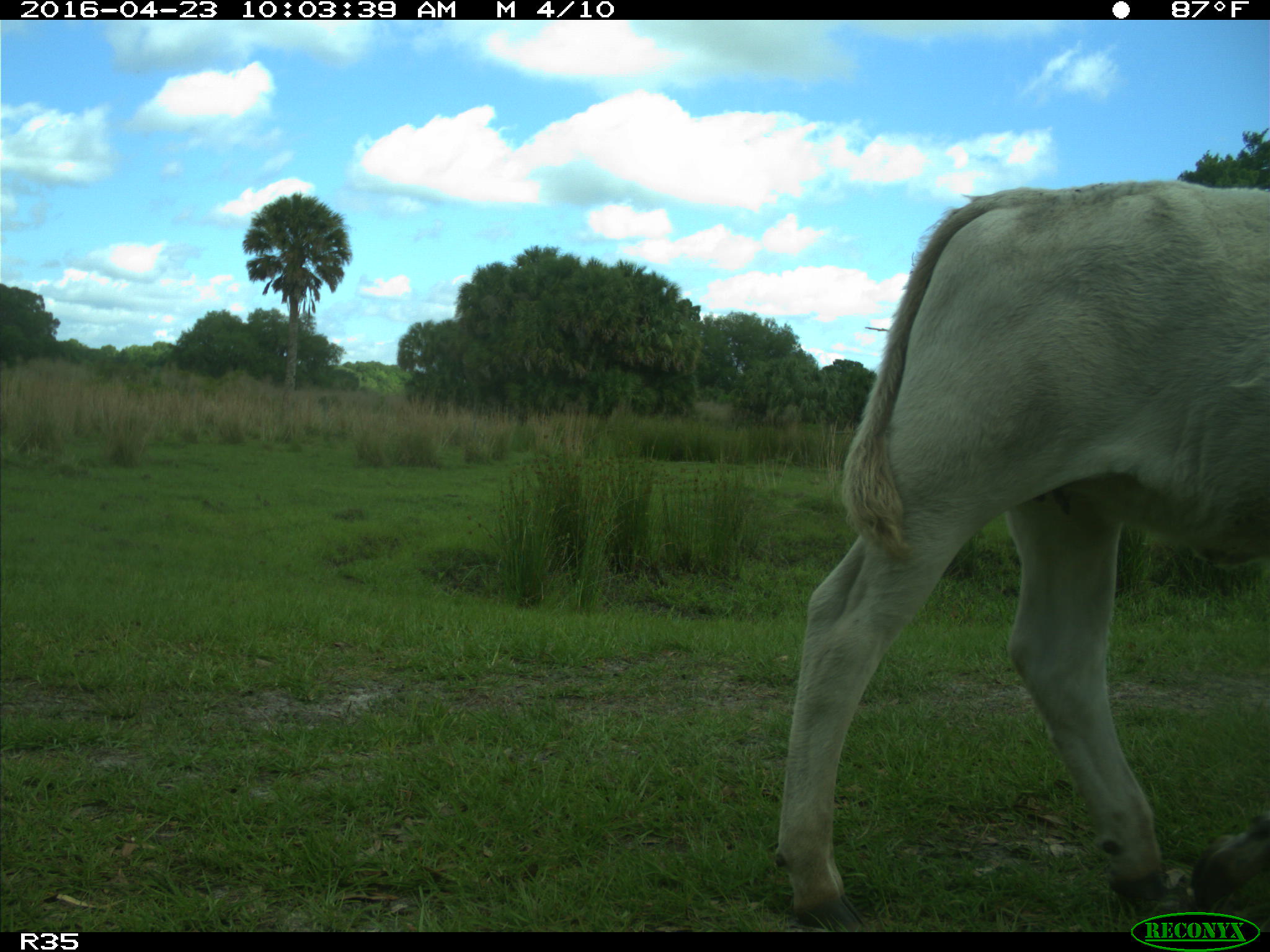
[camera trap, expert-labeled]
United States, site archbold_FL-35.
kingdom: Animalia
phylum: Chordata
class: Mammalia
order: Artiodactyla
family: Bovidae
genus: Bos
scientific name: Bos taurus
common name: domestic cow